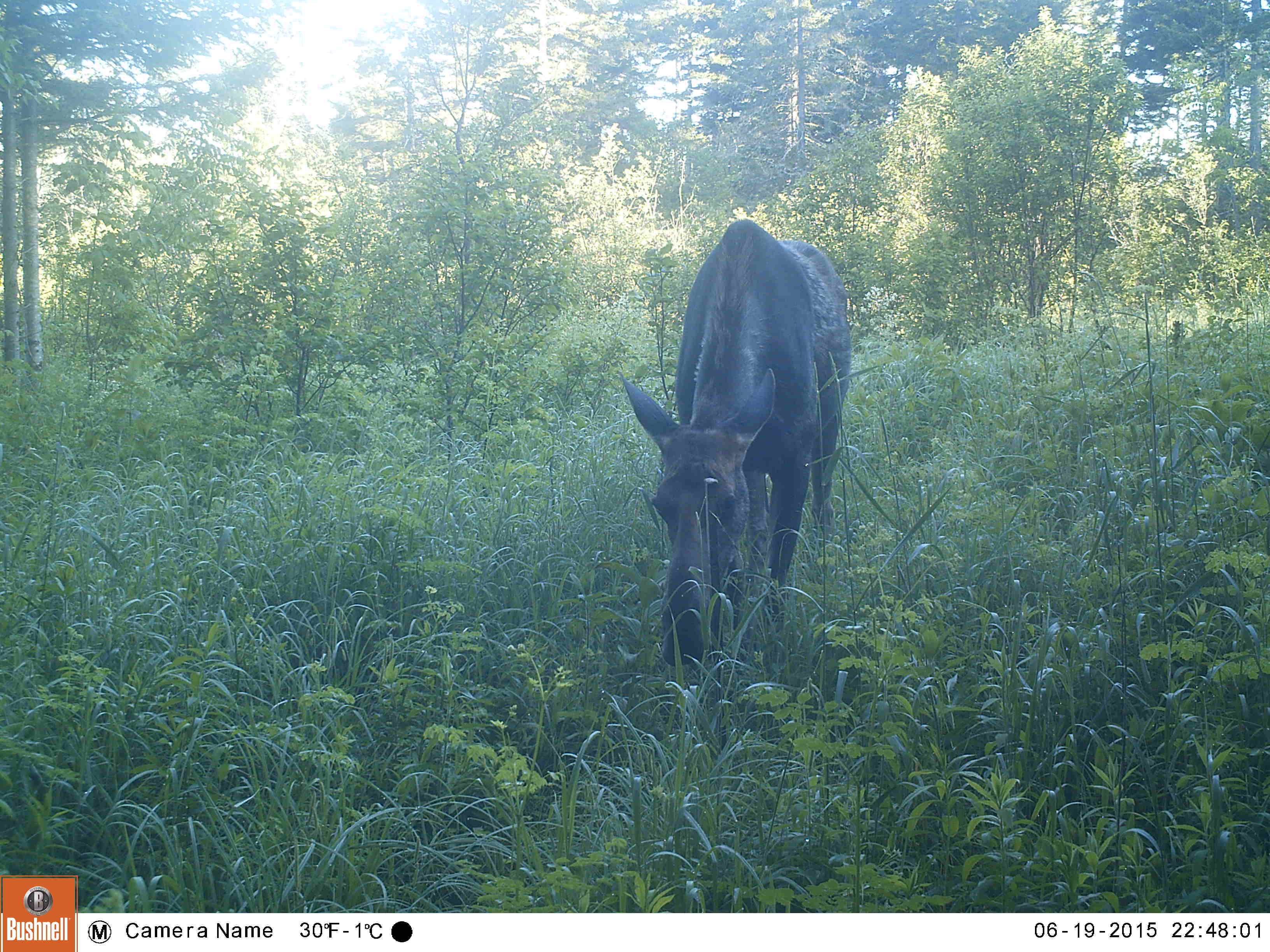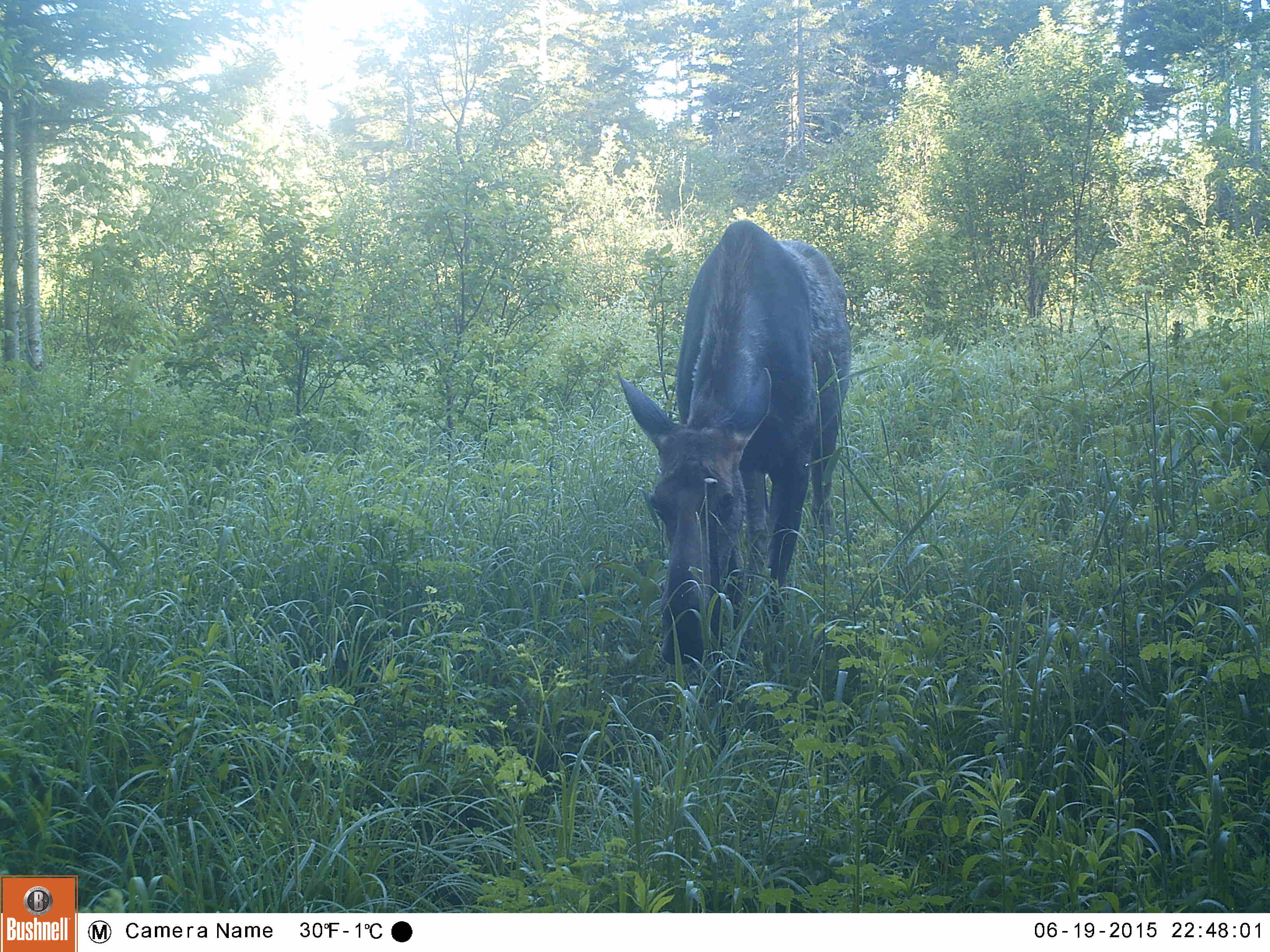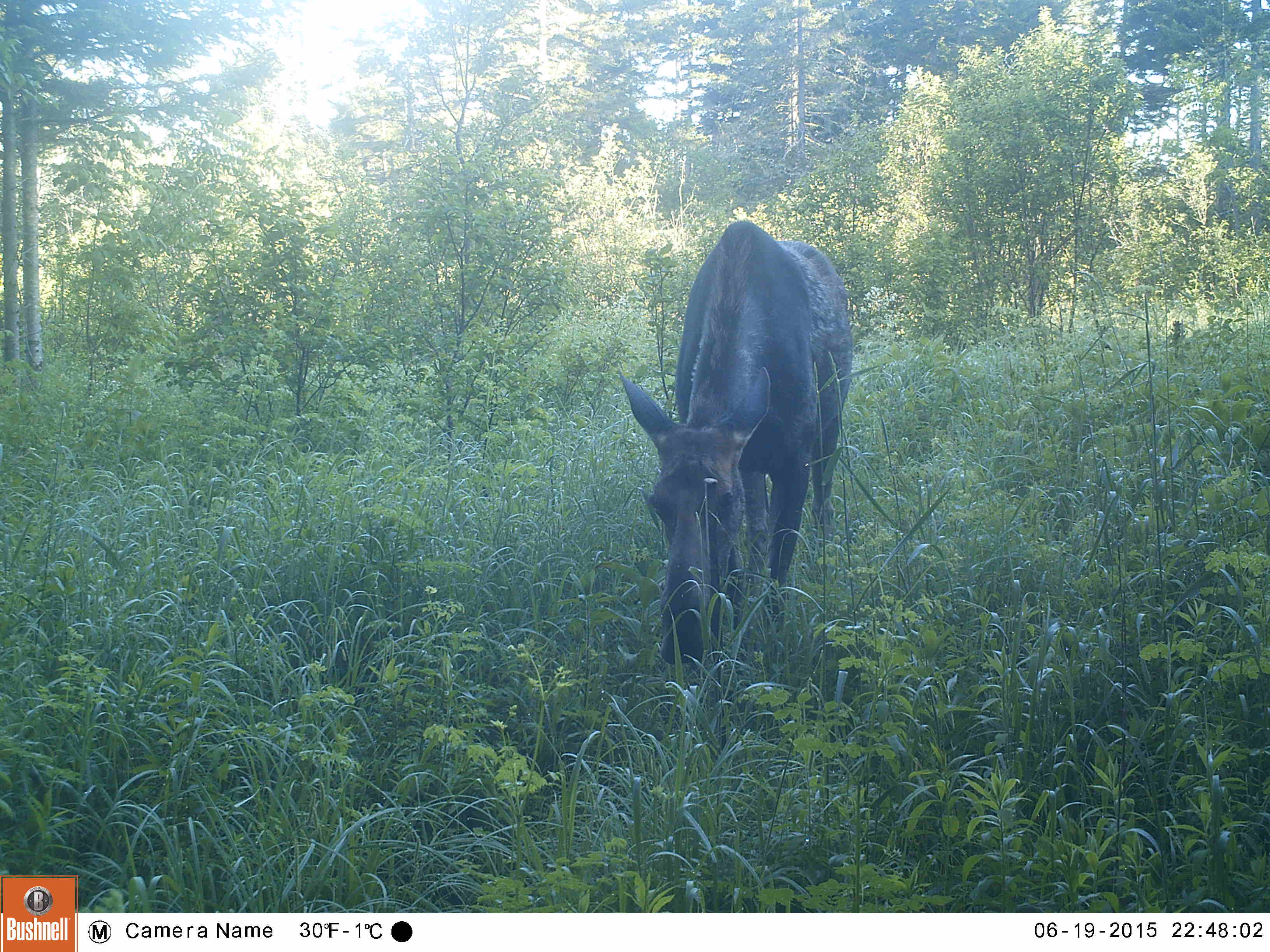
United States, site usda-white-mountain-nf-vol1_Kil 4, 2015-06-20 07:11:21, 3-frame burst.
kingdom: Animalia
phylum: Chordata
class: Mammalia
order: Artiodactyla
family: Cervidae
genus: Alces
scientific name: Alces alces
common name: moose